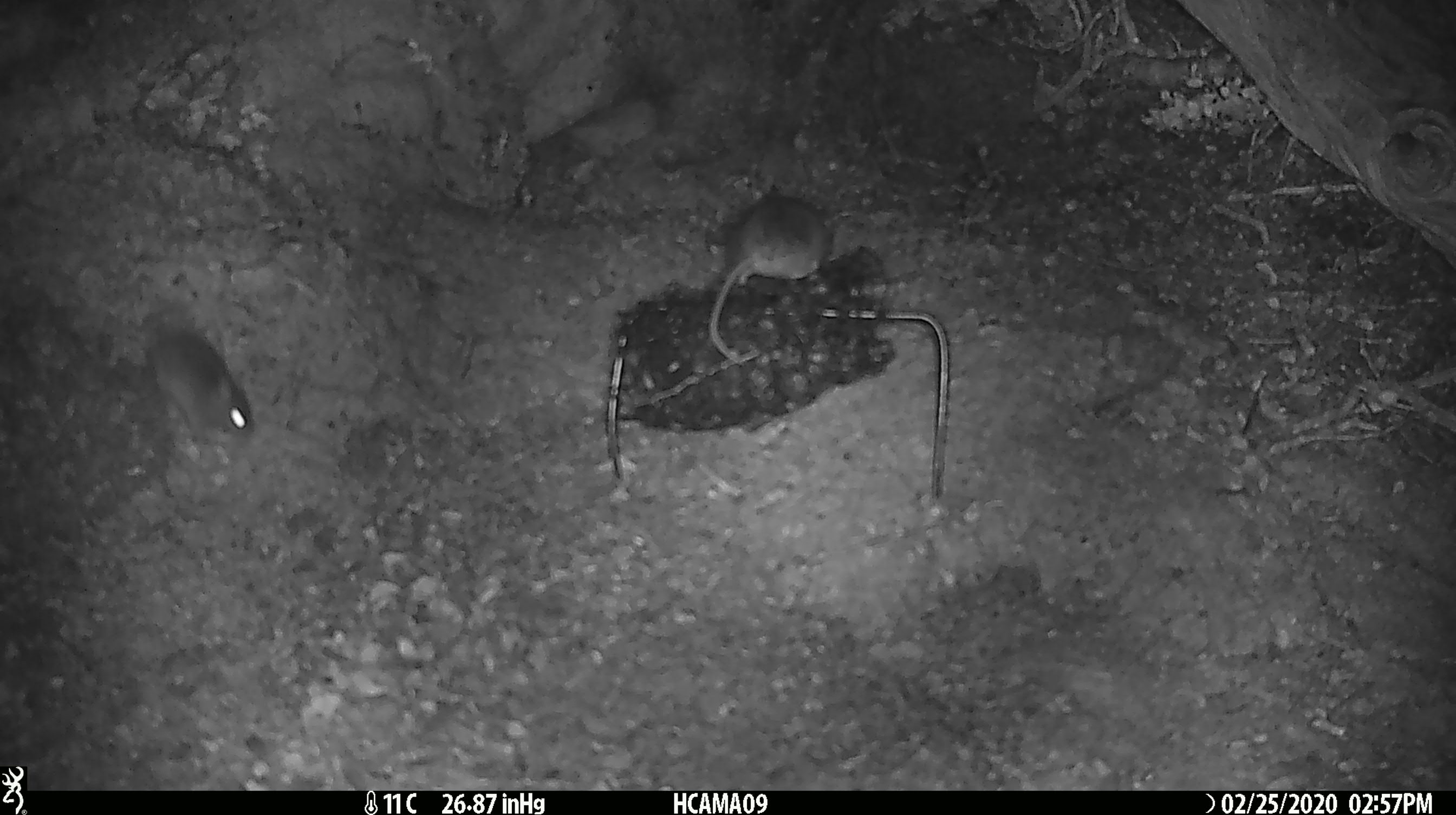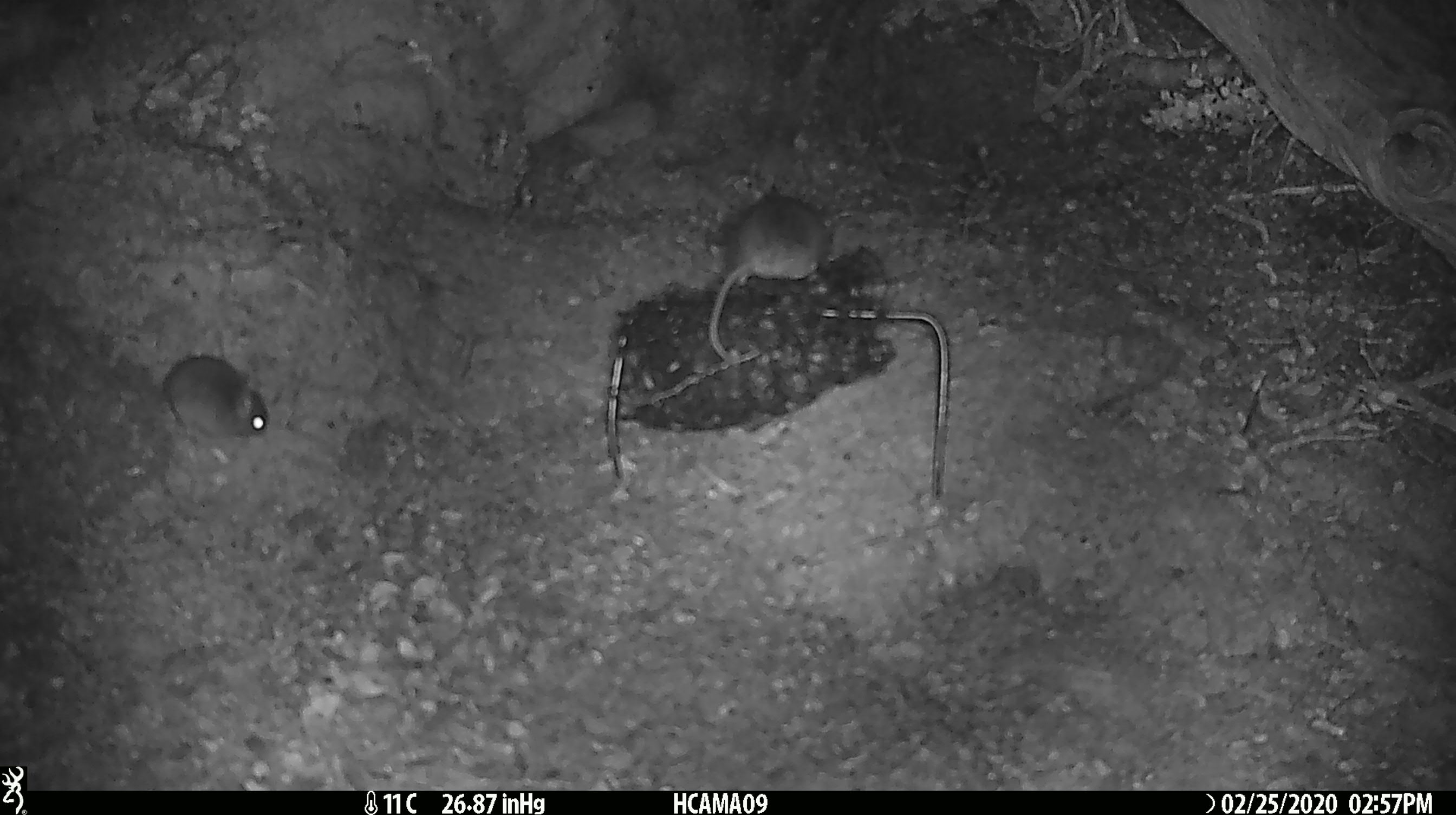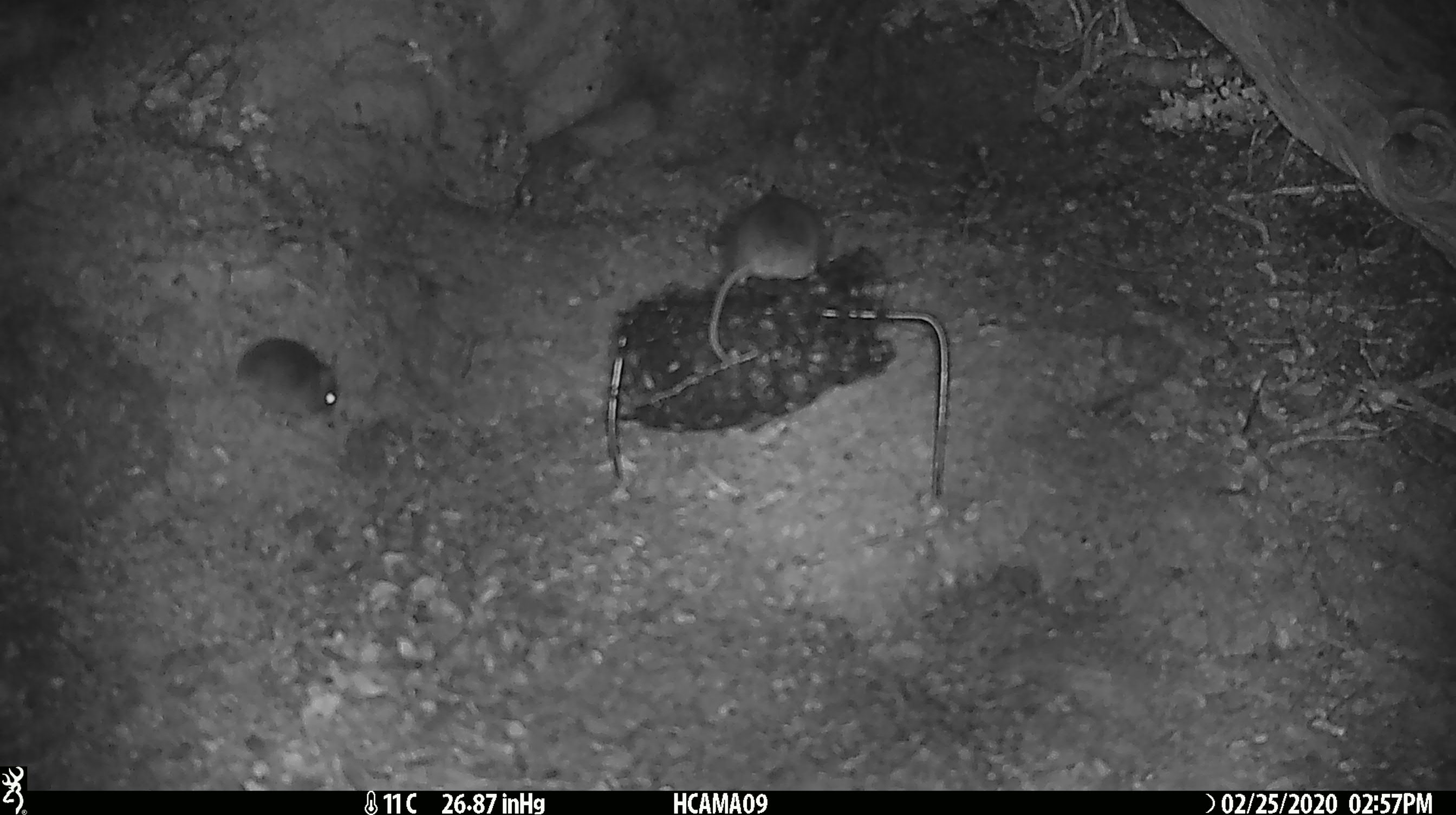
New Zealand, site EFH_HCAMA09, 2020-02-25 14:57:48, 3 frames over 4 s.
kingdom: Animalia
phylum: Chordata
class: Mammalia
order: Rodentia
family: Muridae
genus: Mus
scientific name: Mus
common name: mouse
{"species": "mouse (Mus)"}